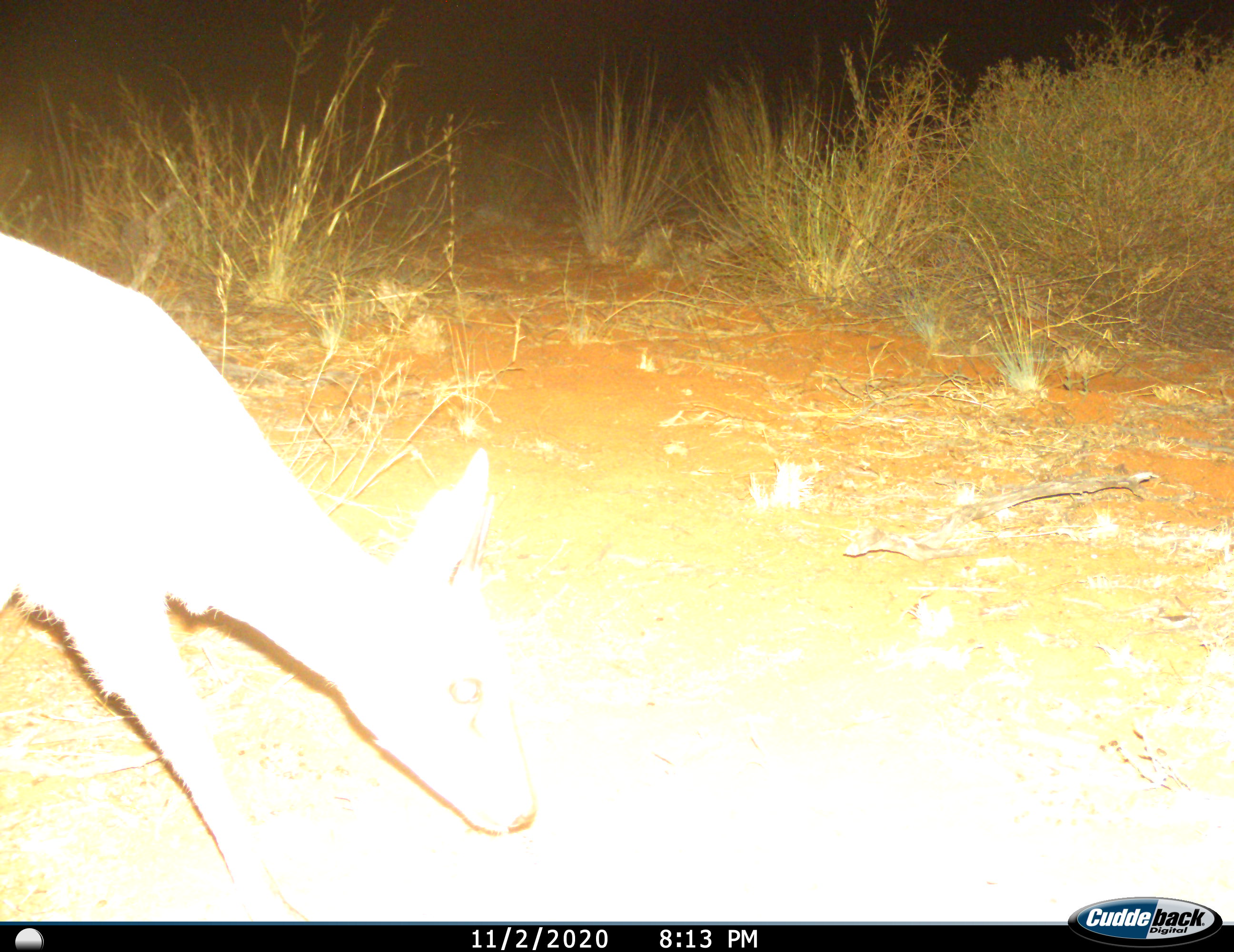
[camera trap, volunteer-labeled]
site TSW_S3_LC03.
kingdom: Animalia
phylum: Chordata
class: Mammalia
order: Artiodactyla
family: Bovidae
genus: Sylvicapra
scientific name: Sylvicapra grimmia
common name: common duiker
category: duikercommongrey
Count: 1.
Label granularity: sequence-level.